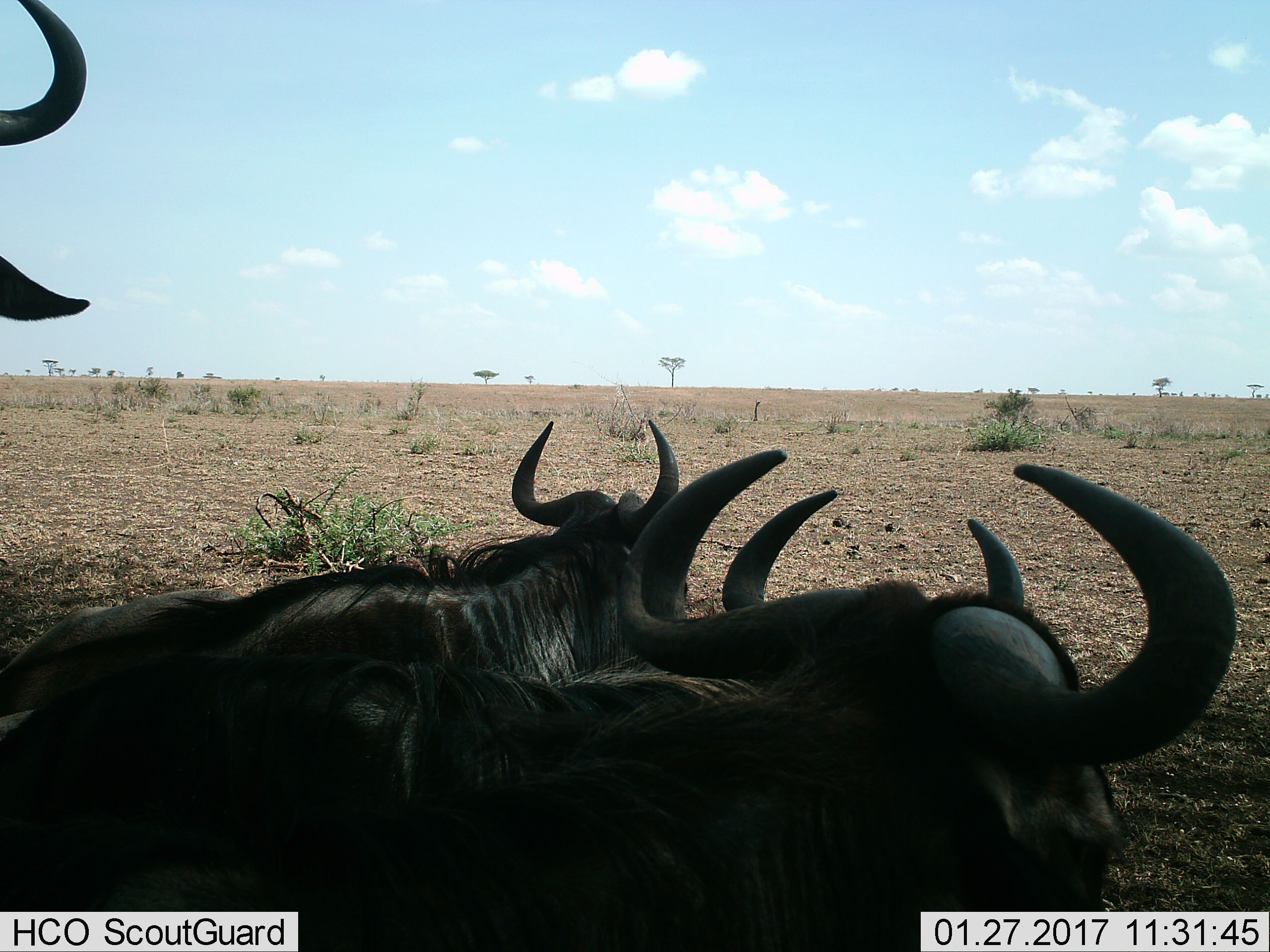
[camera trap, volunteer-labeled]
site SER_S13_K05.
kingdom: Animalia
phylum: Chordata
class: Mammalia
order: Artiodactyla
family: Bovidae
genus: Connochaetes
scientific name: Connochaetes taurinus taurinus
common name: blue wildebeest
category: wildebeestblue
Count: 4.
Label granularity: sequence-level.